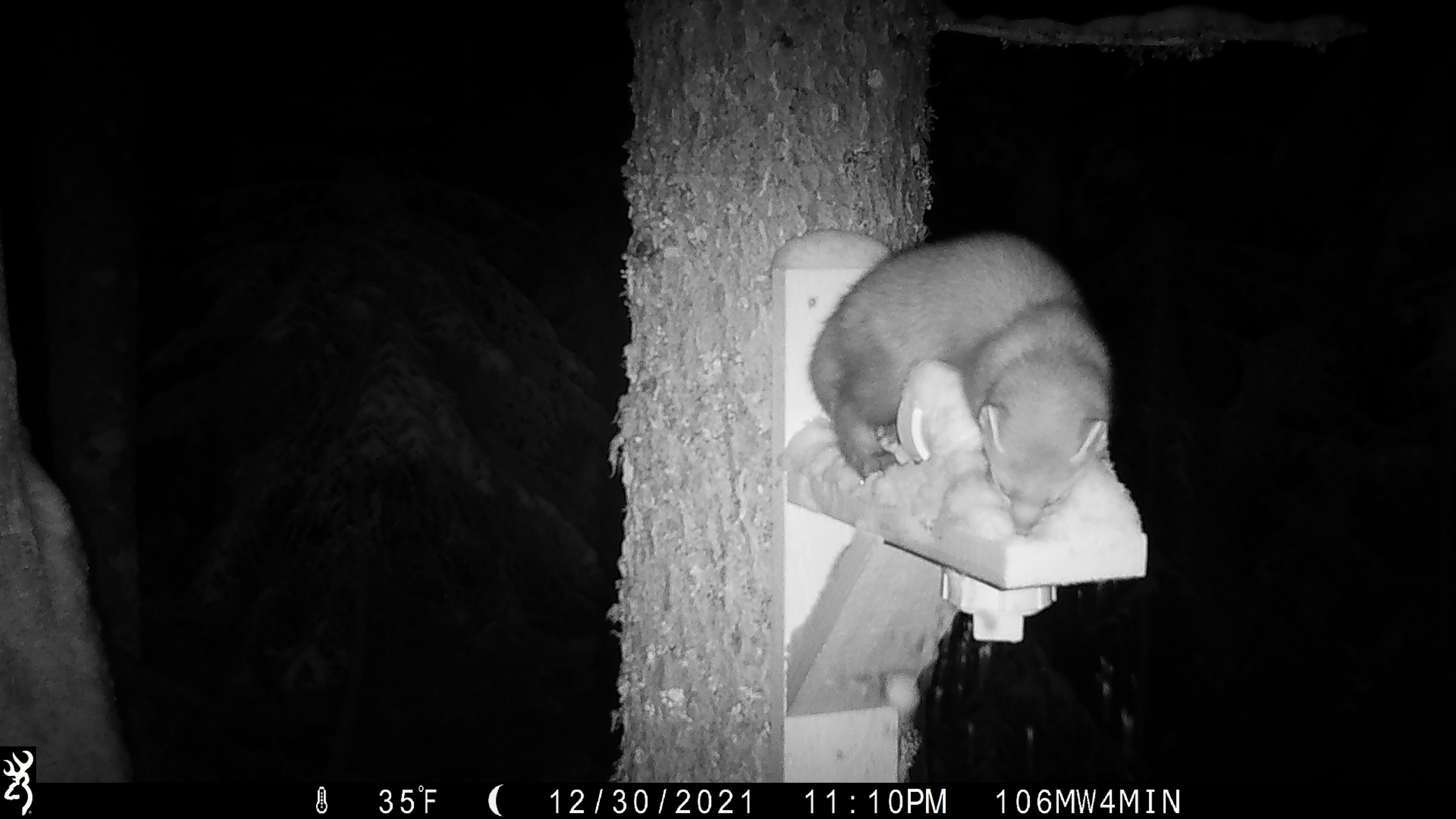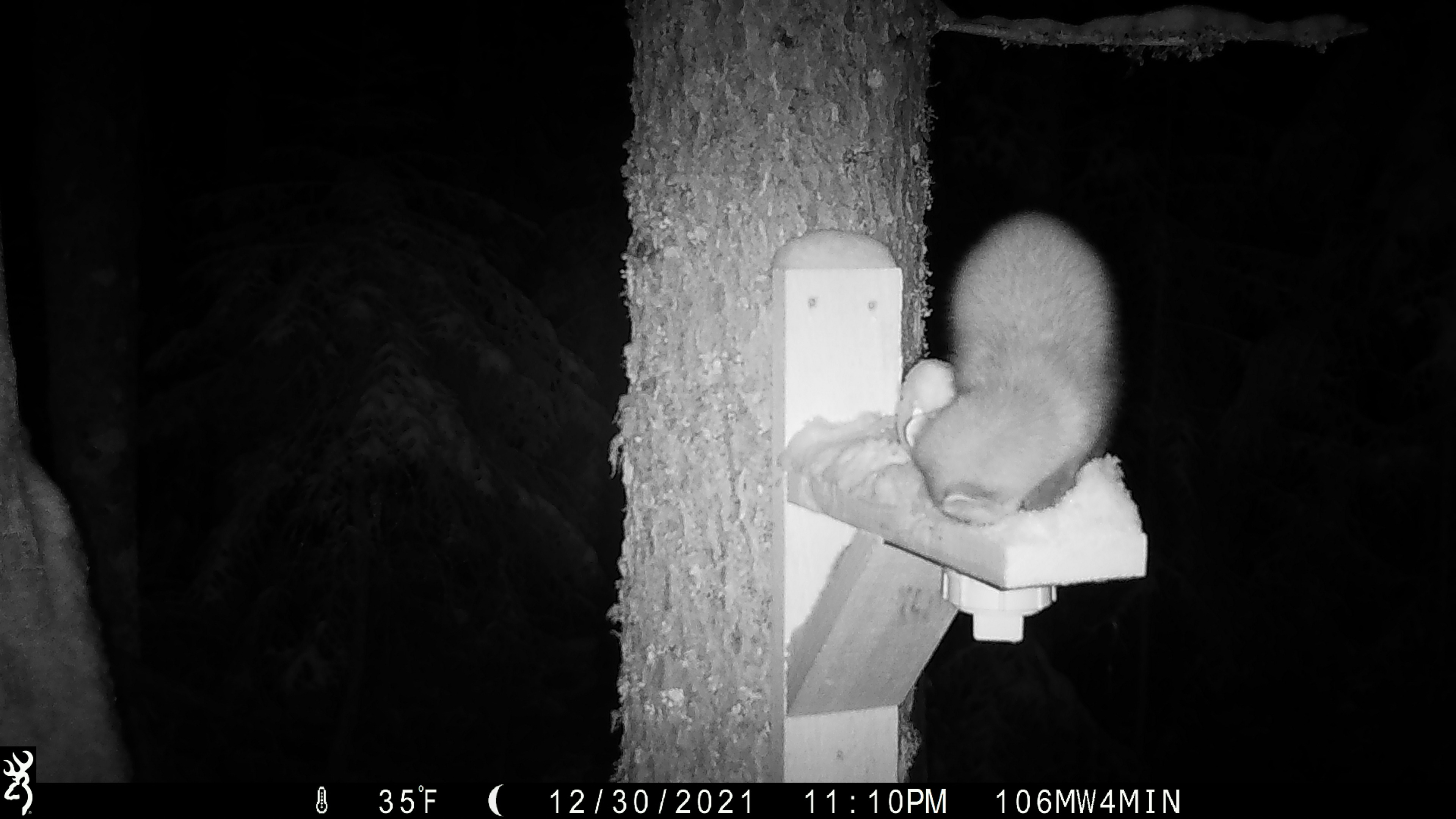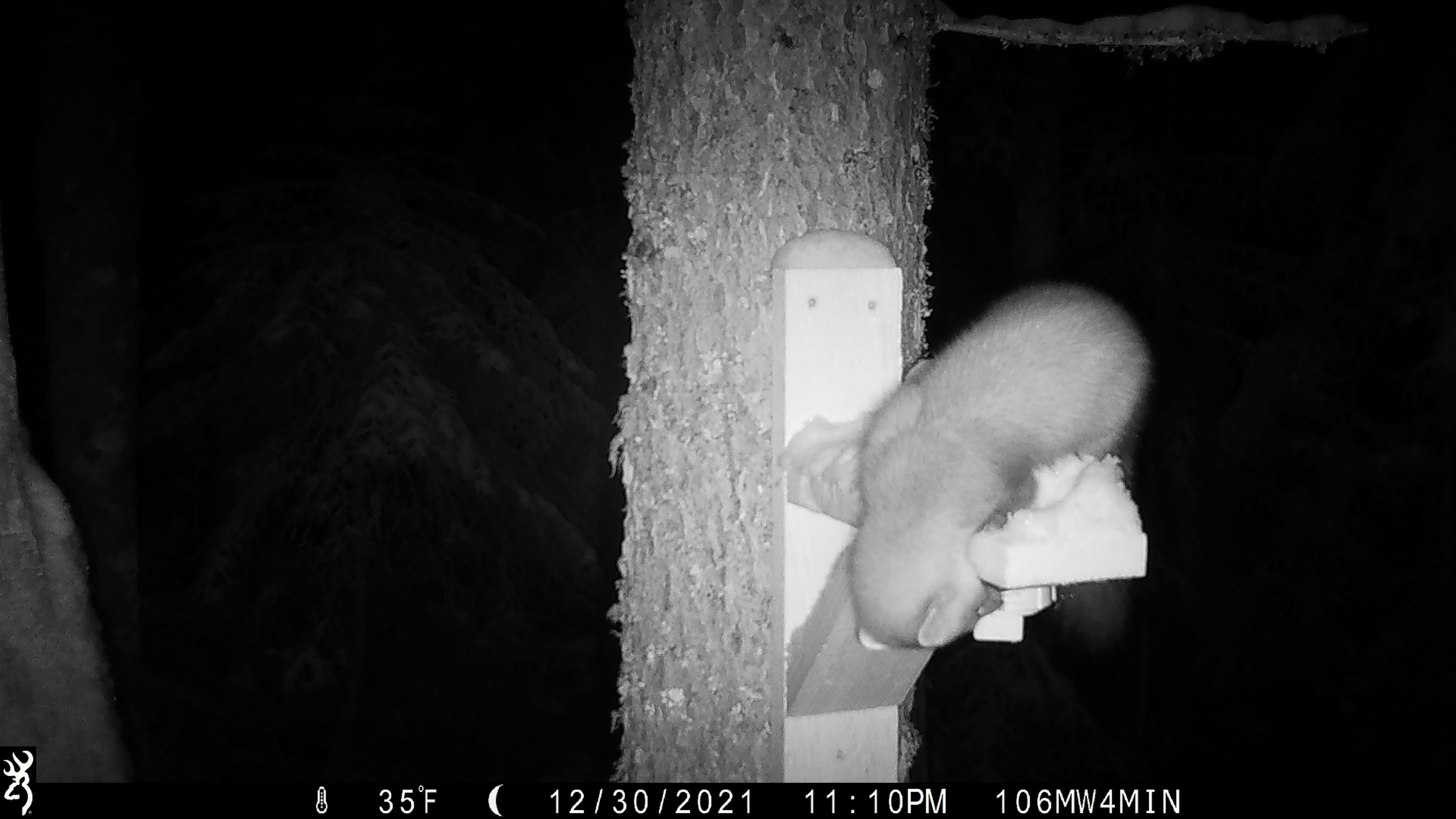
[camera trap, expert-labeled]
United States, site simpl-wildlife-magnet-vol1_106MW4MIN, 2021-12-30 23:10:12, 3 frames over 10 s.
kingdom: Animalia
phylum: Chordata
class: Mammalia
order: Carnivora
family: Mustelidae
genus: Martes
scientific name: Martes americana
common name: american marten